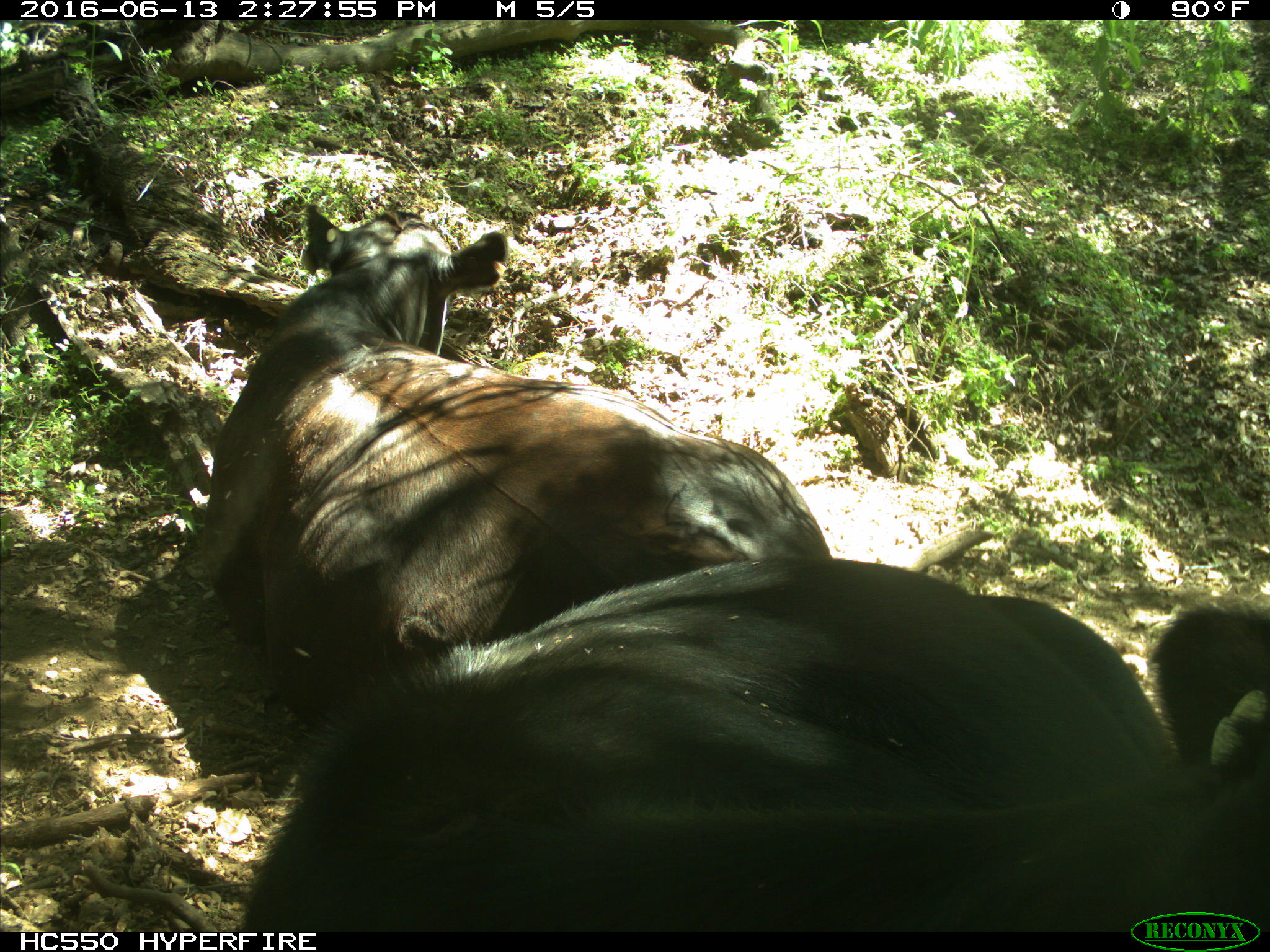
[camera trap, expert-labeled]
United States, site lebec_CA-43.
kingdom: Animalia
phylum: Chordata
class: Mammalia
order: Artiodactyla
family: Bovidae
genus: Bos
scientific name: Bos taurus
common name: domestic cow